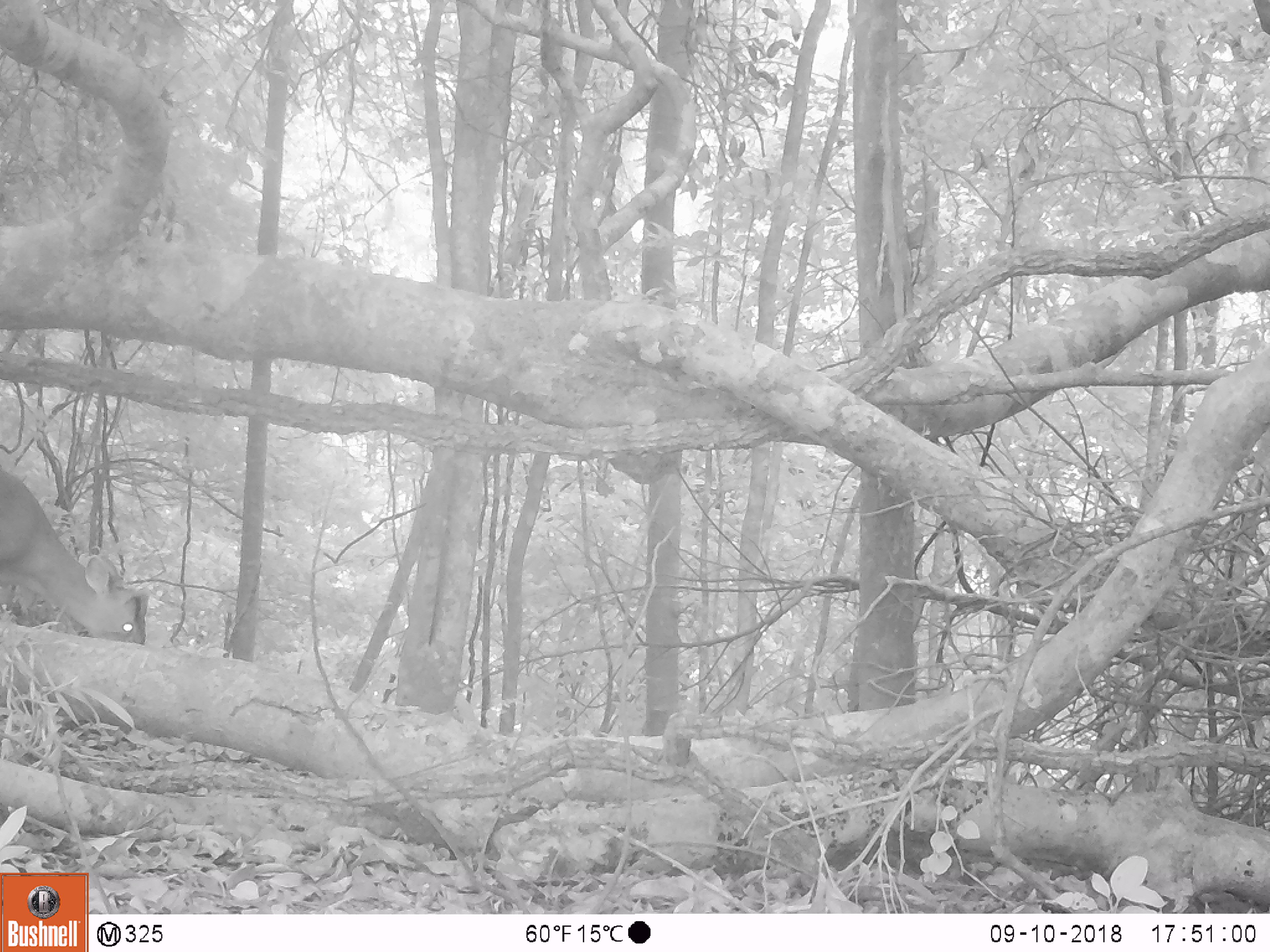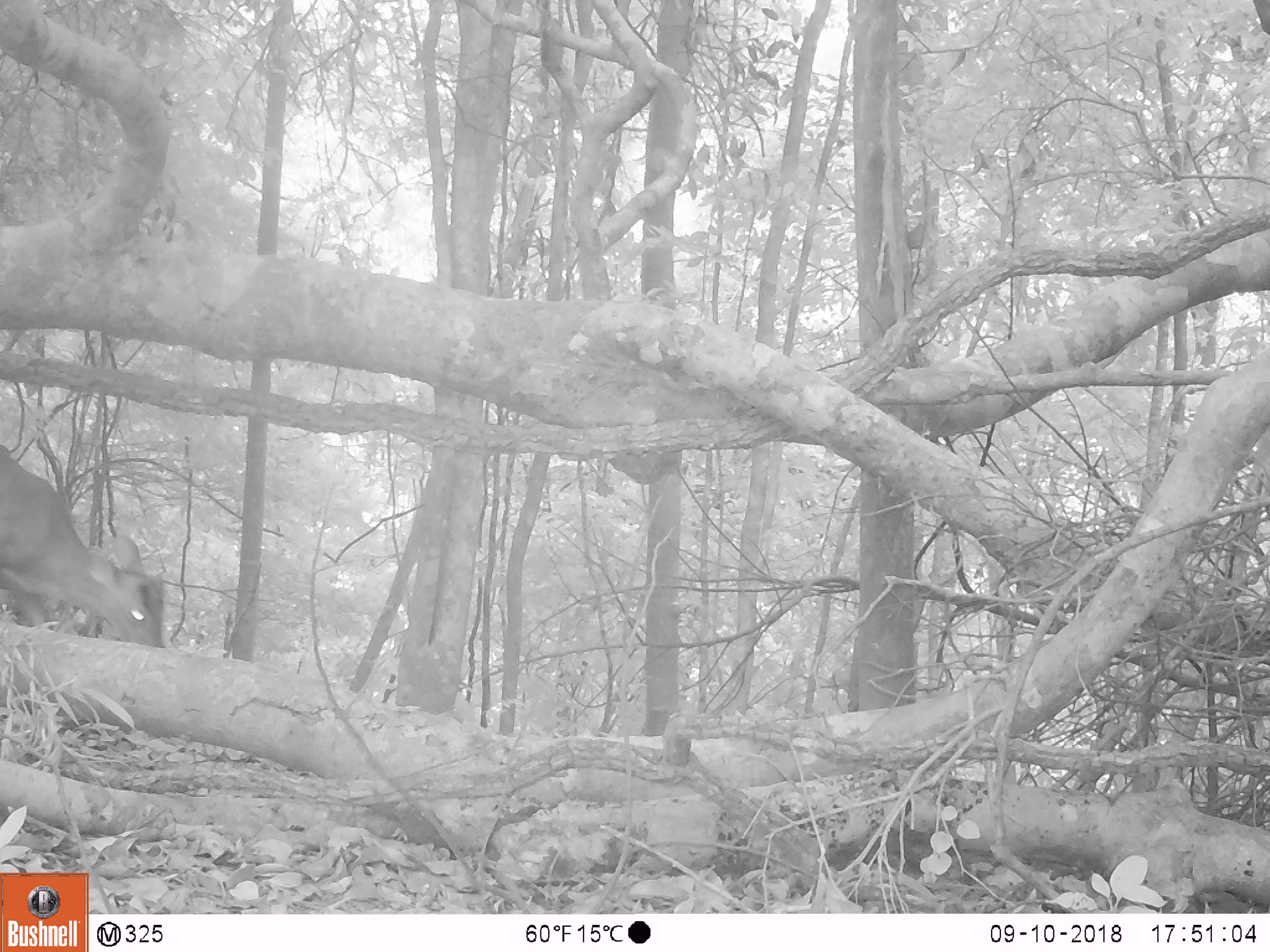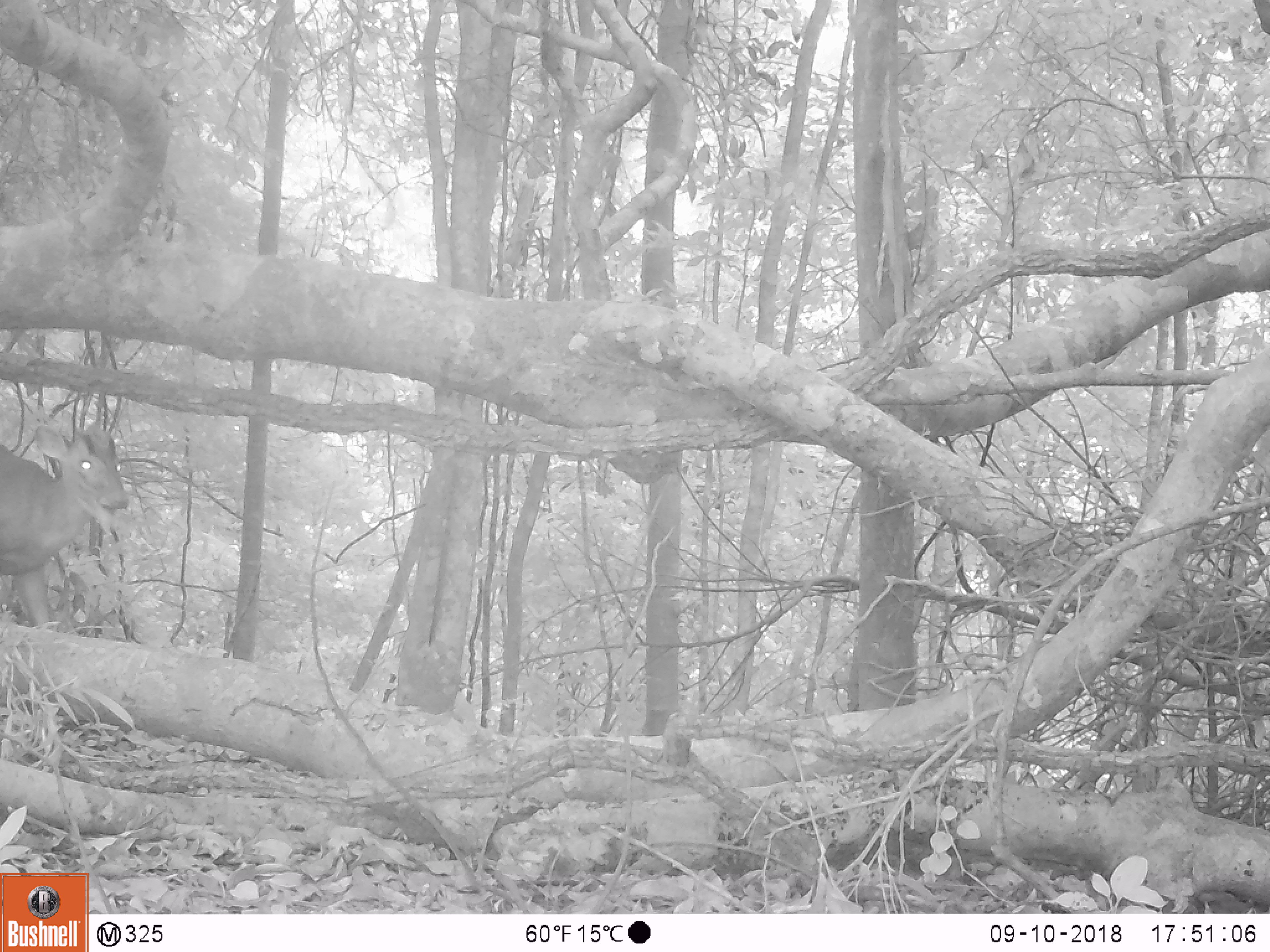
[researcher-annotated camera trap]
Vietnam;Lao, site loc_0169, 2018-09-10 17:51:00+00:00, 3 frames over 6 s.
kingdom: Animalia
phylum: Chordata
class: Mammalia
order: Artiodactyla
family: Cervidae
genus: Muntiacus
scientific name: Muntiacus rooseveltorum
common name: roosevelt's muntjac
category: roosevelts muntjac group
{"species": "roosevelts muntjac group (roosevelt's muntjac) (Muntiacus rooseveltorum)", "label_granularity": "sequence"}